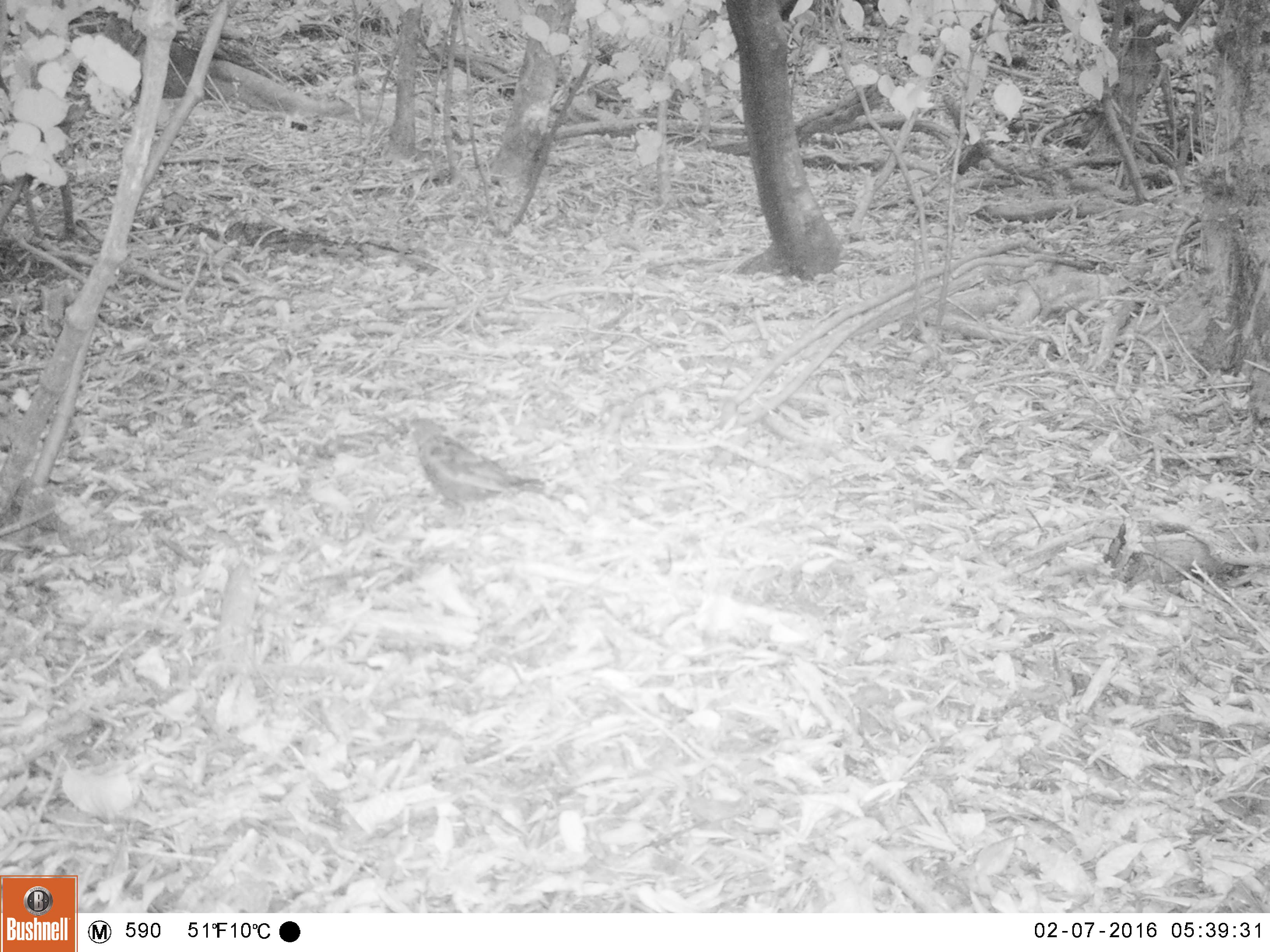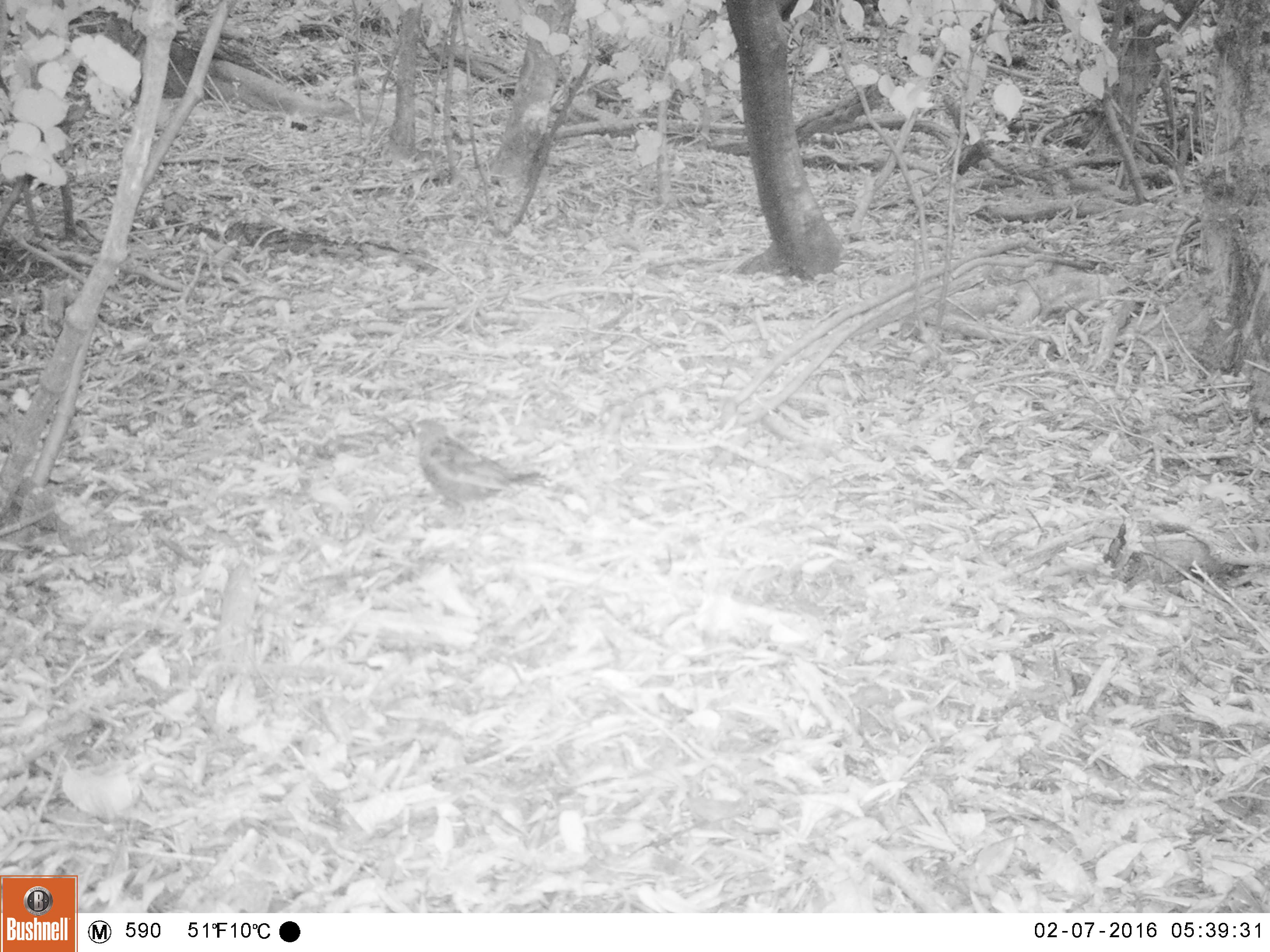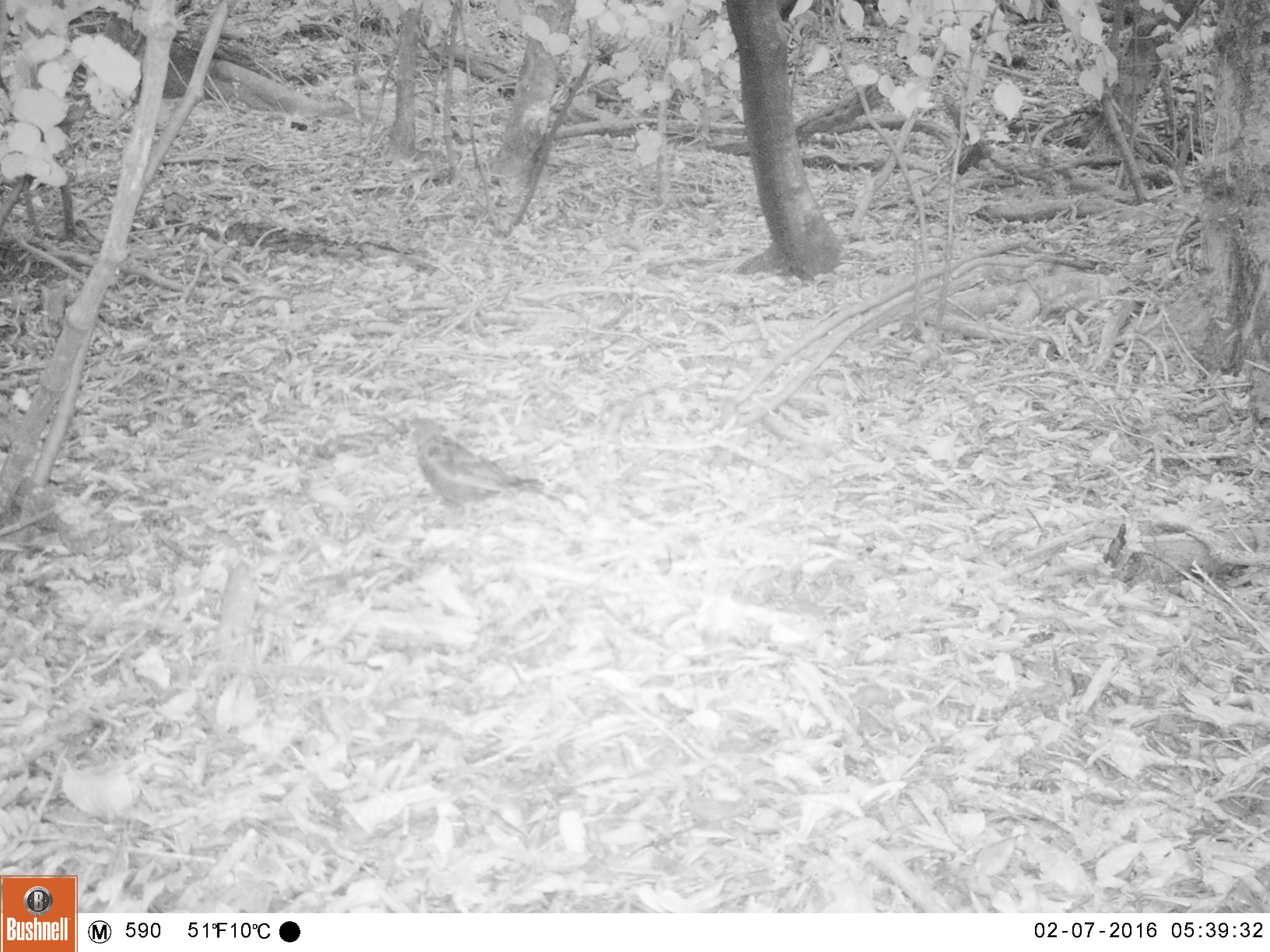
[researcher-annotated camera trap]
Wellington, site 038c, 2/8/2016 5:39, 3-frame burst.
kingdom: Animalia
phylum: Chordata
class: Aves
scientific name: Aves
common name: bird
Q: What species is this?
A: Bird (Aves).